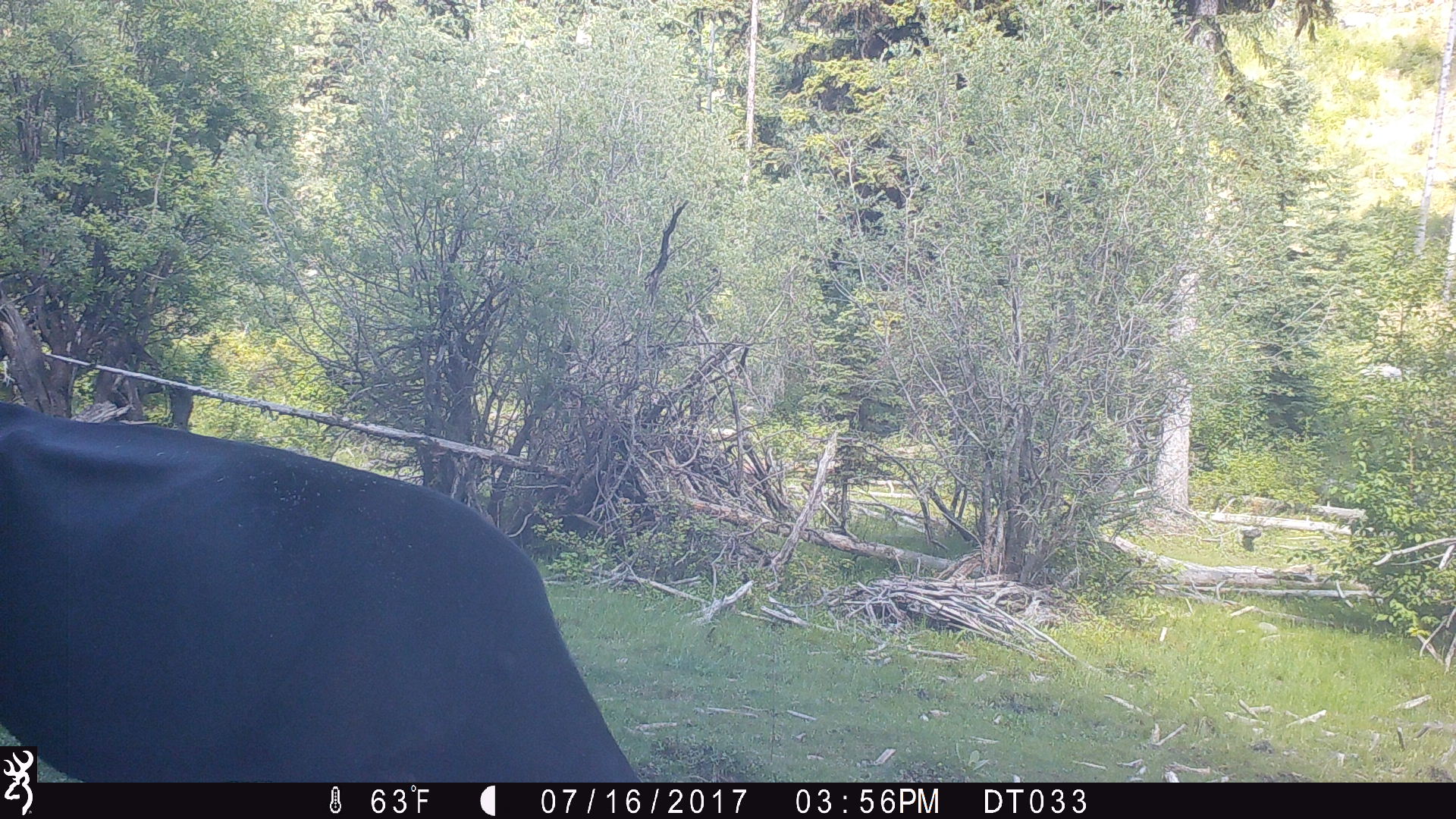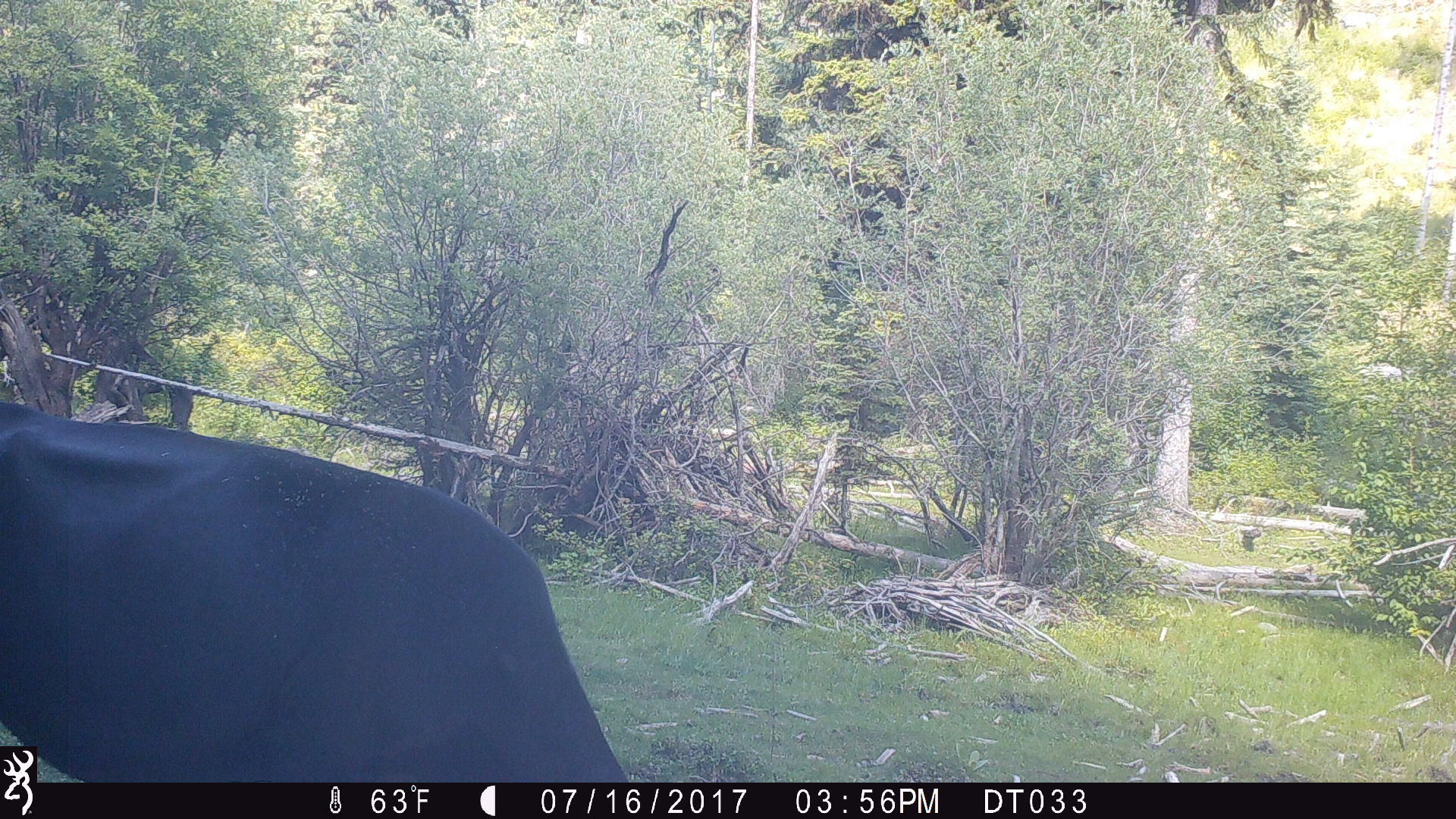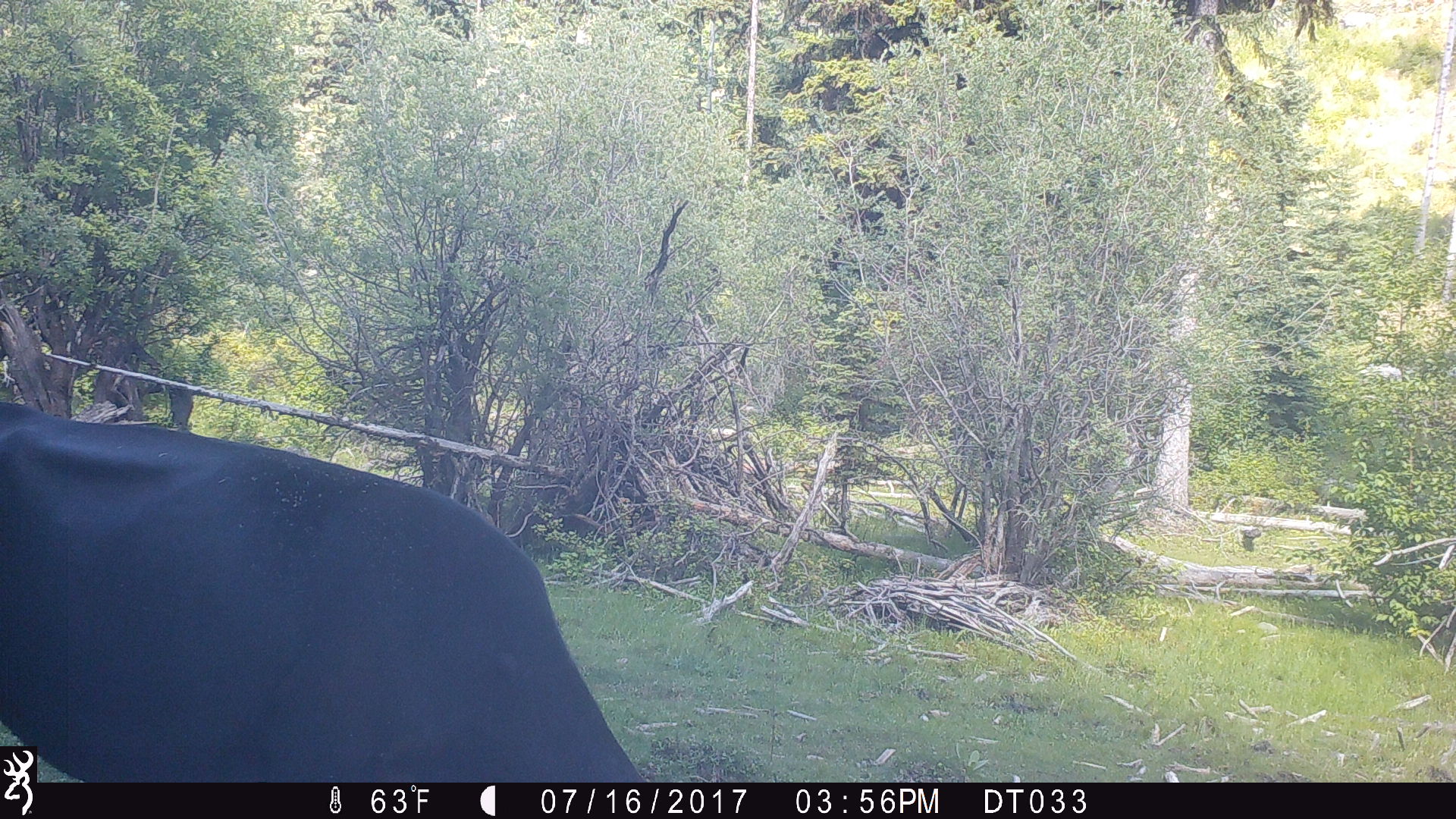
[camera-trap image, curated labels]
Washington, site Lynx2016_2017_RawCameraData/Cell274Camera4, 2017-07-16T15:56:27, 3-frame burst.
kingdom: Animalia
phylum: Chordata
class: Mammalia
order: Artiodactyla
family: Bovidae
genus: Bos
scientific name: Bos taurus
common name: domestic cattle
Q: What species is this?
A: Domestic cattle (Bos taurus).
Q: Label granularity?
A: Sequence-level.